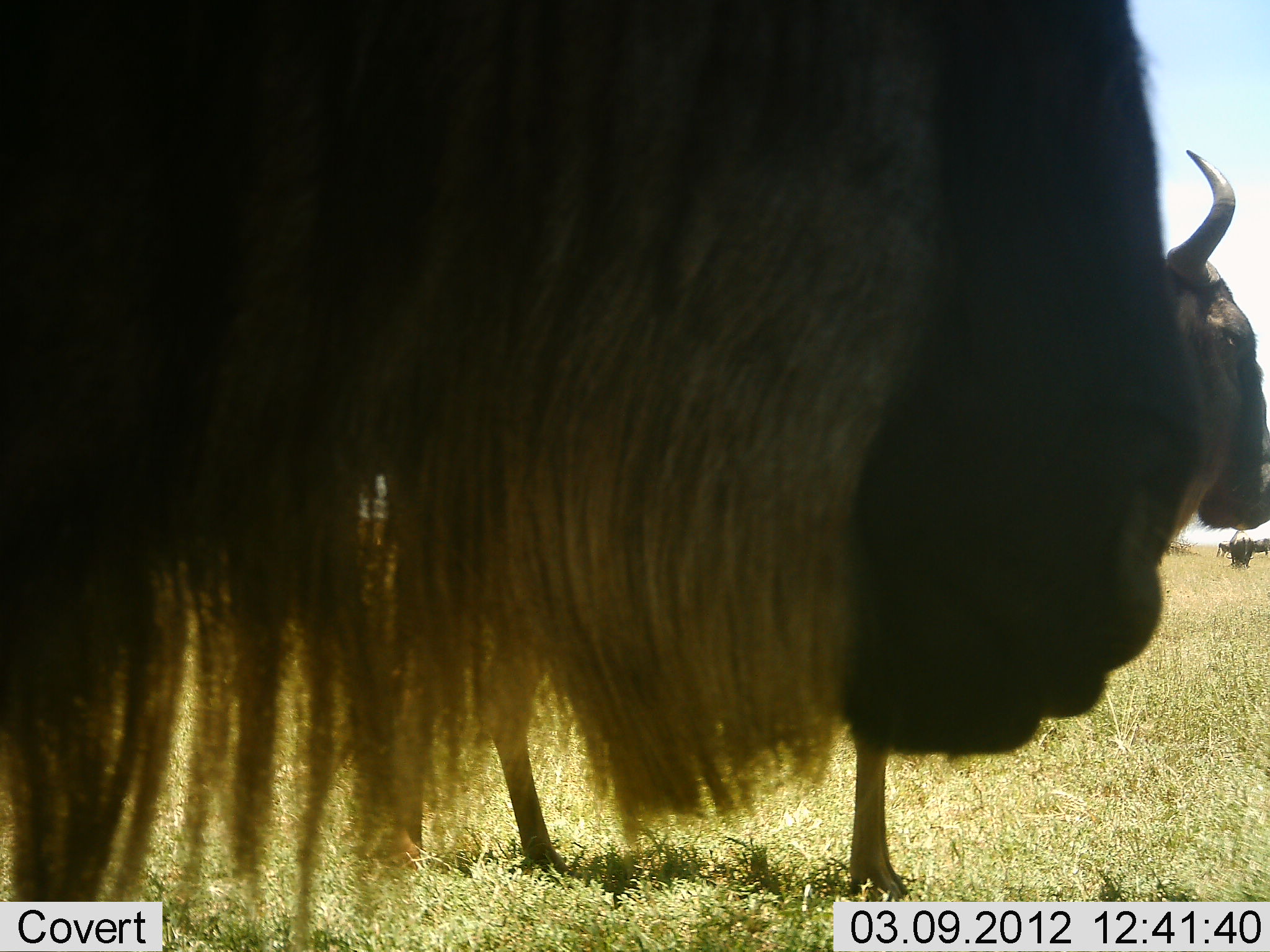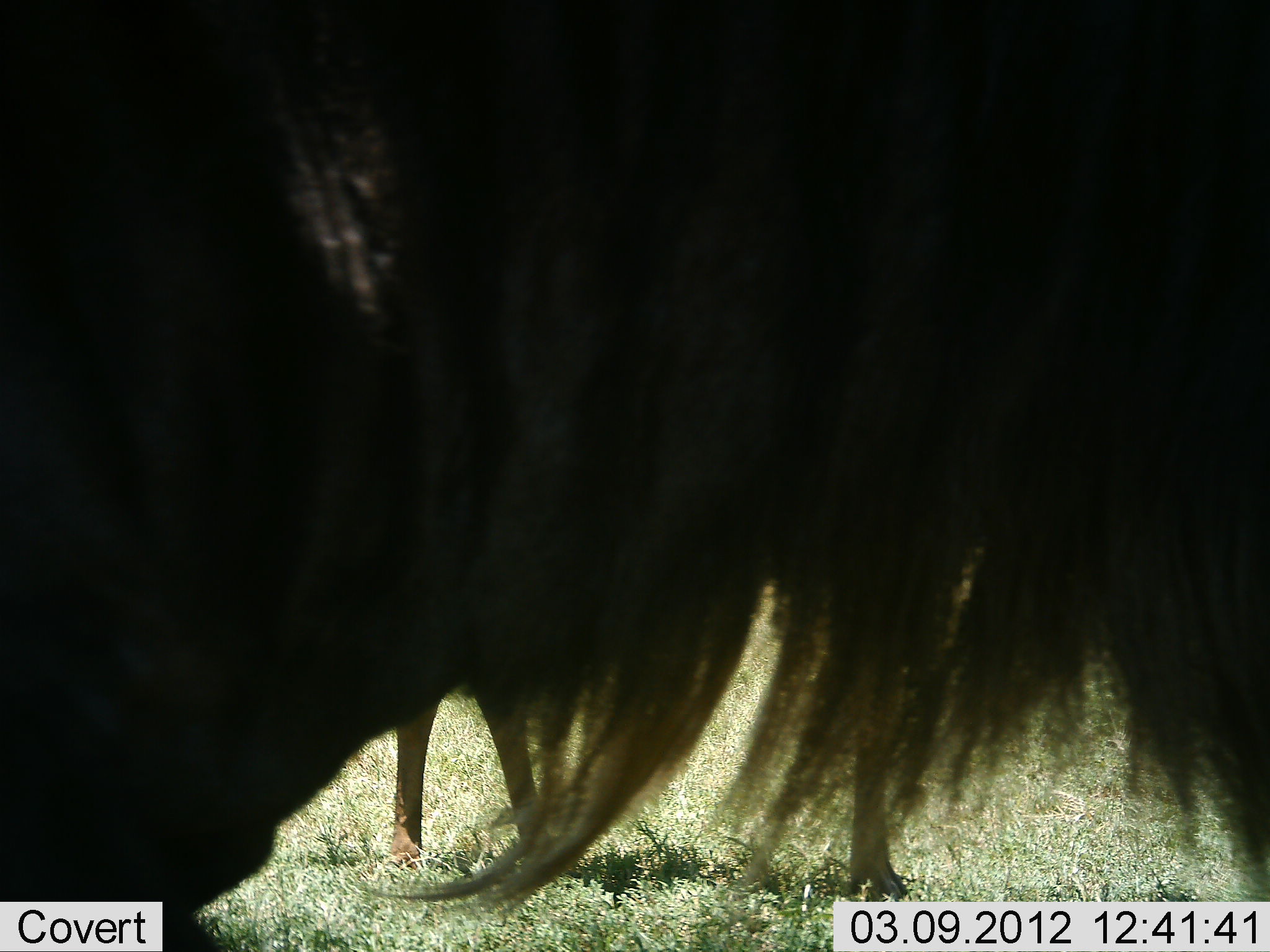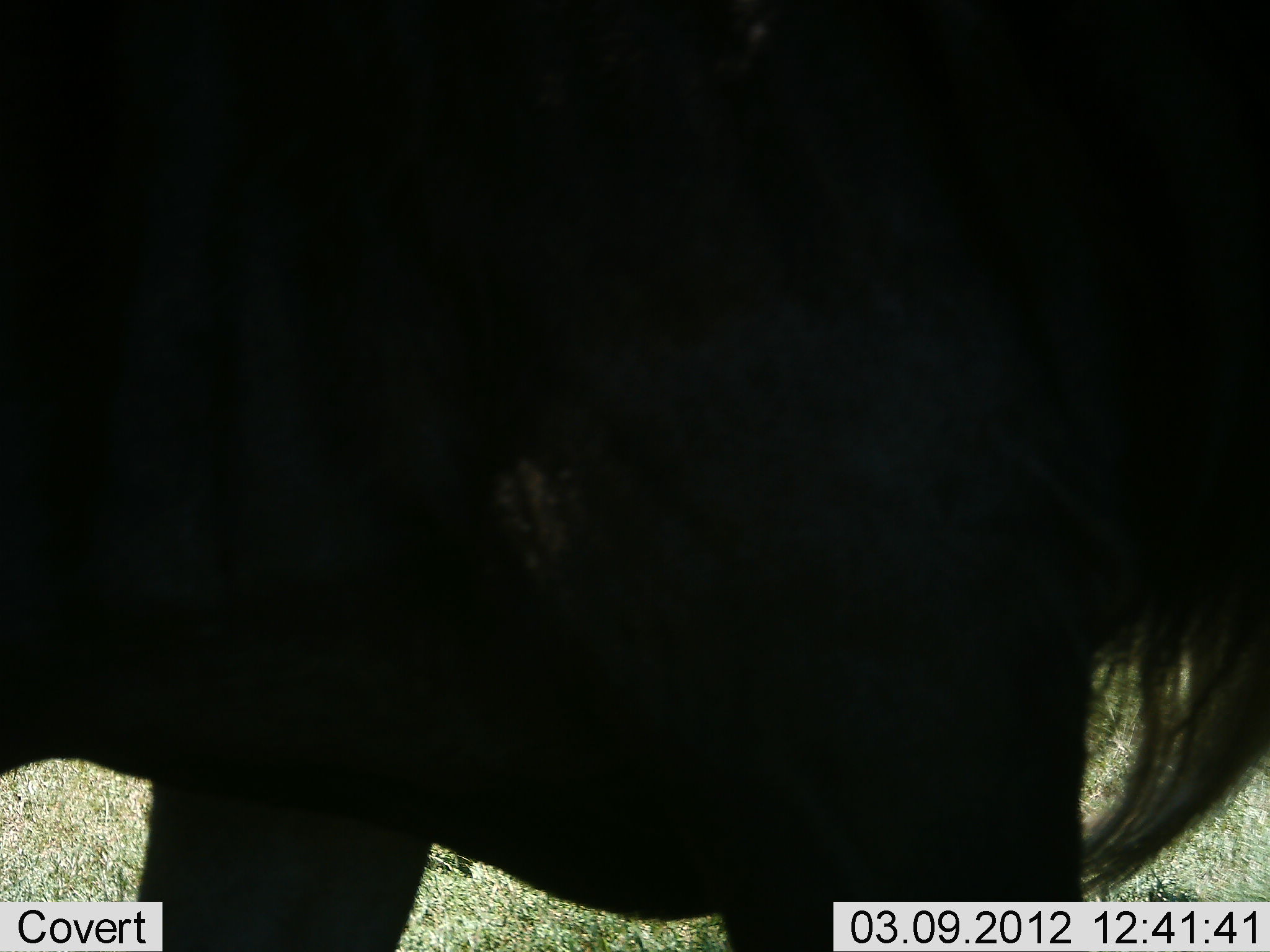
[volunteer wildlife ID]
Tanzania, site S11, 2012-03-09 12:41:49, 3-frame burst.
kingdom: Animalia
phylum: Chordata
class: Mammalia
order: Artiodactyla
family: Bovidae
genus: Connochaetes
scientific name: Connochaetes taurinus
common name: blue wildebeest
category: wildebeest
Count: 2.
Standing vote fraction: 68%.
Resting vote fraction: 5%.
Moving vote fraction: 50%.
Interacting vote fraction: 0%.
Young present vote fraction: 0%.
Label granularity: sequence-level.